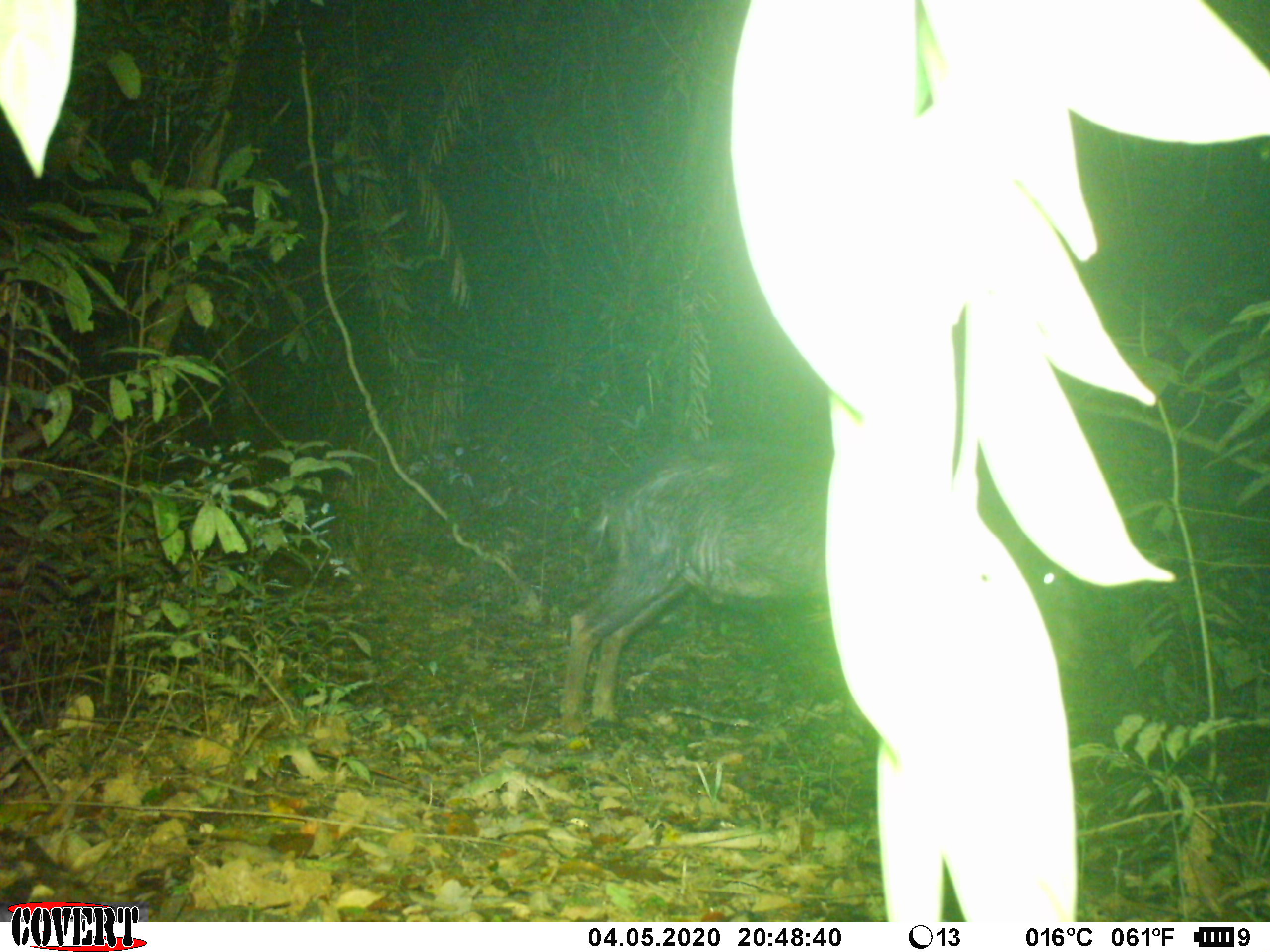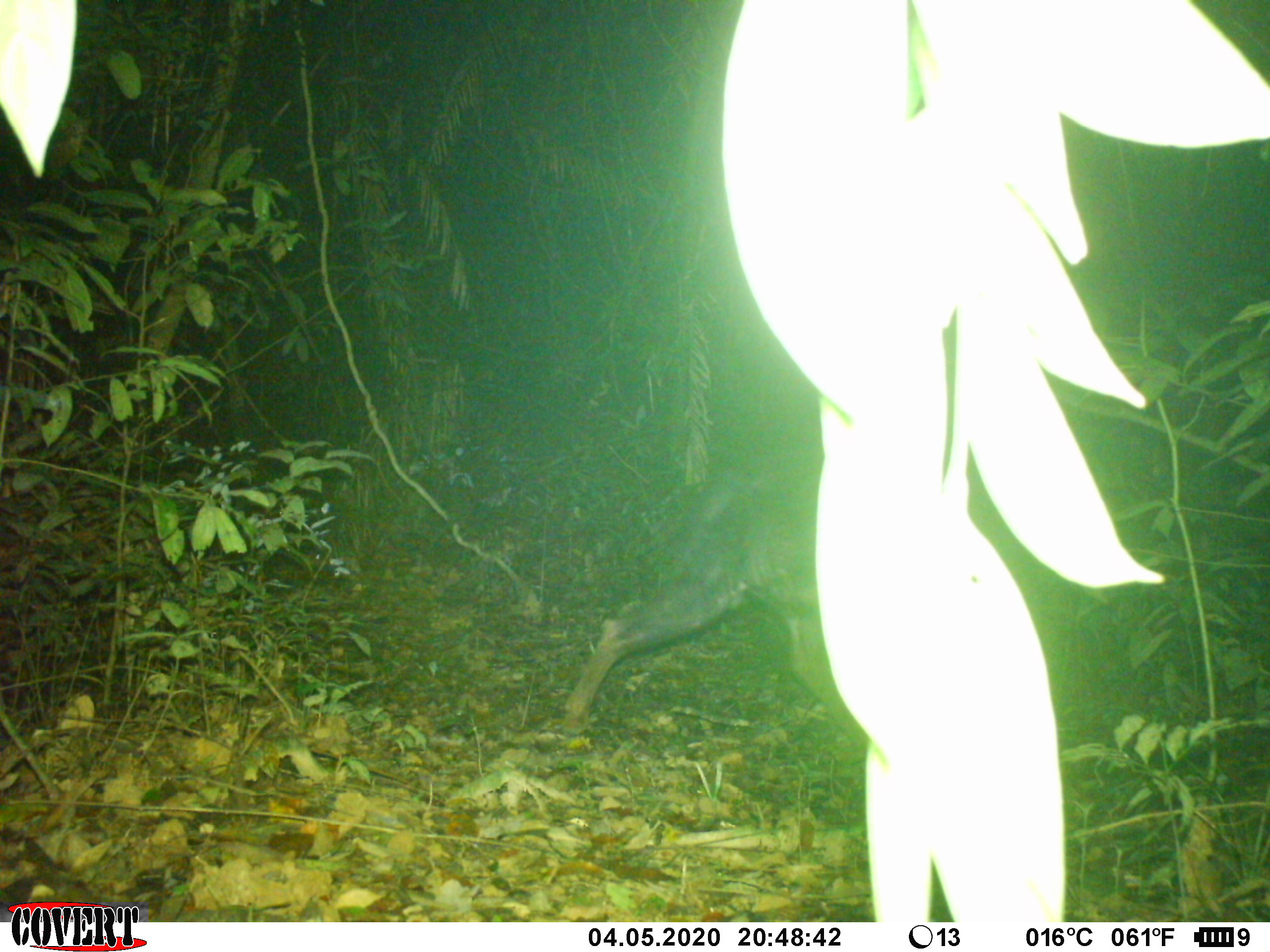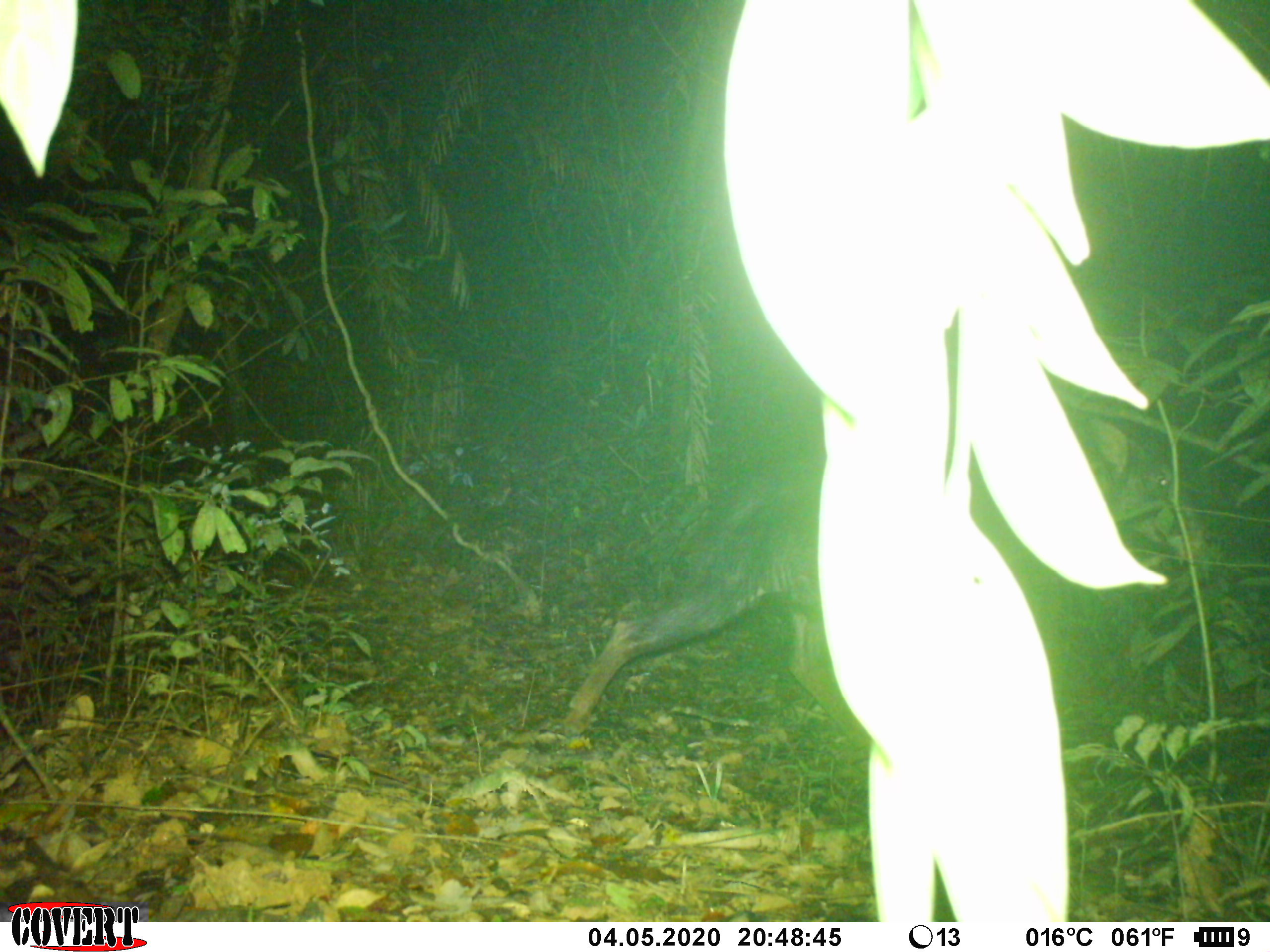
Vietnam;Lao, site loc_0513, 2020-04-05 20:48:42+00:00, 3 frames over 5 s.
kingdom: Animalia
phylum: Chordata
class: Mammalia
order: Artiodactyla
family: Bovidae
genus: Capricornis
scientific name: Capricornis sumatraensis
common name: chinese serow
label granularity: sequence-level